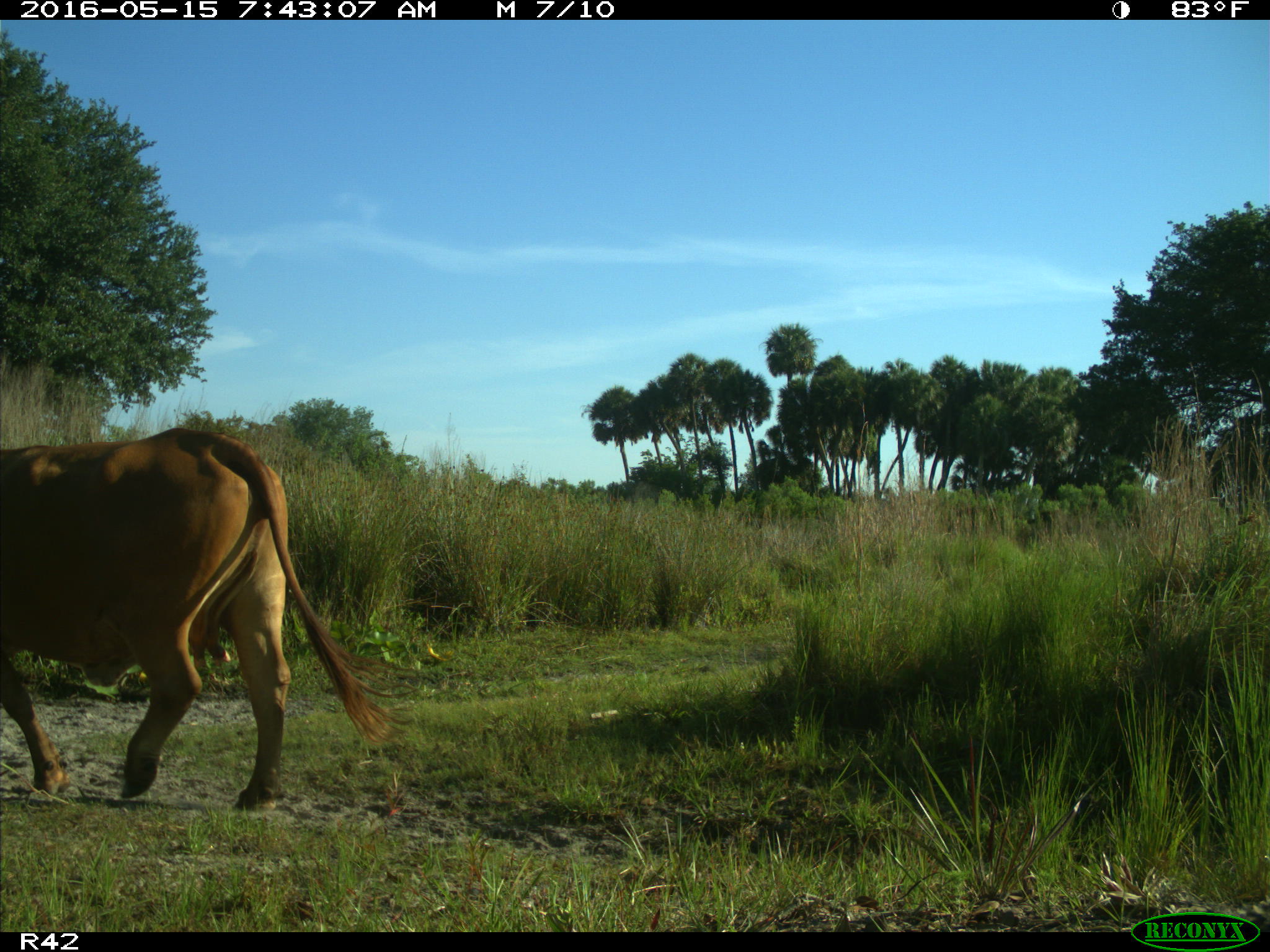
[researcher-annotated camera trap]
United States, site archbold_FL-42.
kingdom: Animalia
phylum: Chordata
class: Mammalia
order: Artiodactyla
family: Bovidae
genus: Bos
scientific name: Bos taurus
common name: domestic cow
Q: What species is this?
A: Bos taurus (domestic cow).